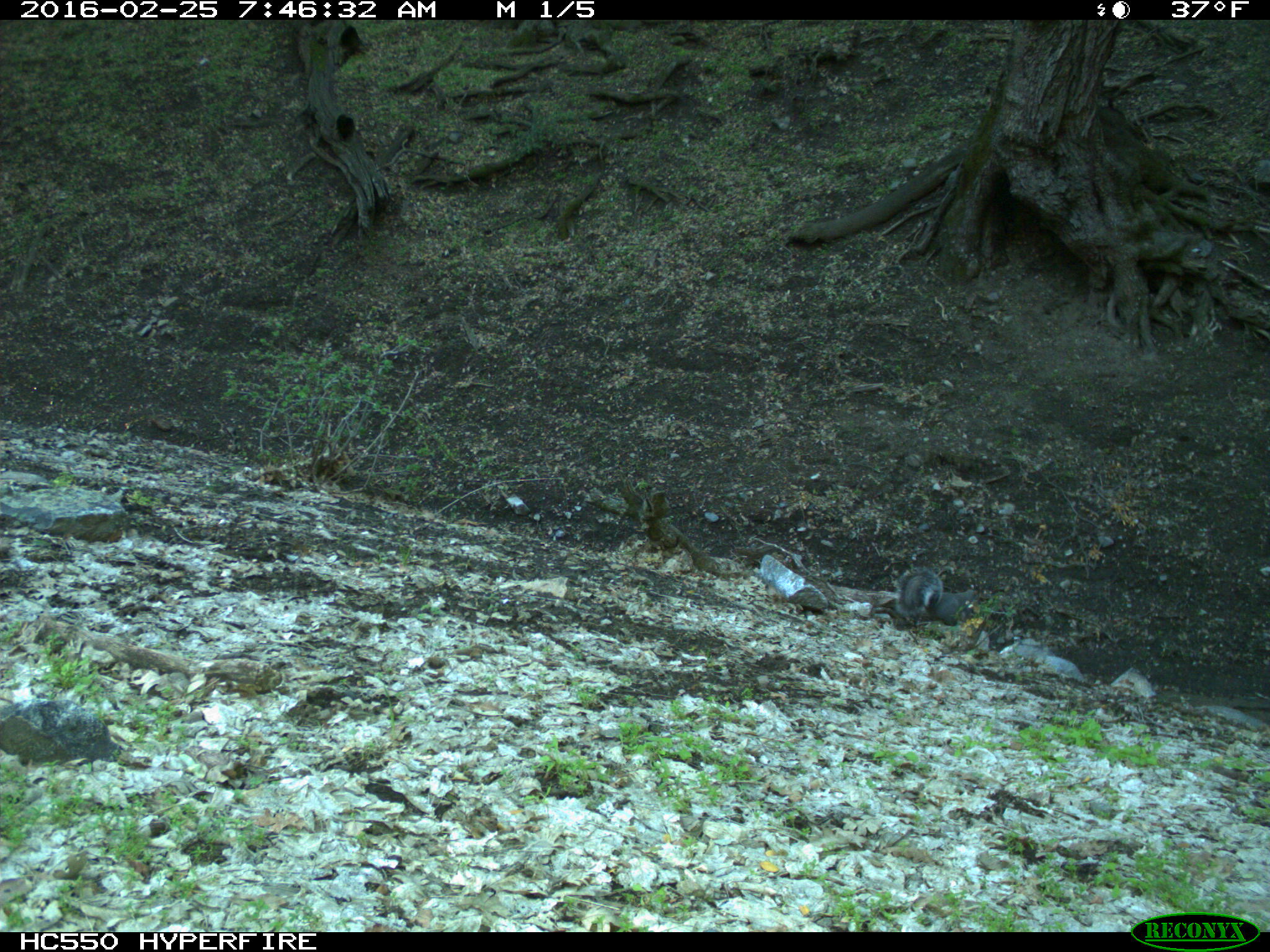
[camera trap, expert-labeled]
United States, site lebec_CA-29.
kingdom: Animalia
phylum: Chordata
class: Mammalia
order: Rodentia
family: Sciuridae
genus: Sciurus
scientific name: Sciurus carolinensis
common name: eastern gray squirrel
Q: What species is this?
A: Sciurus carolinensis (eastern gray squirrel).